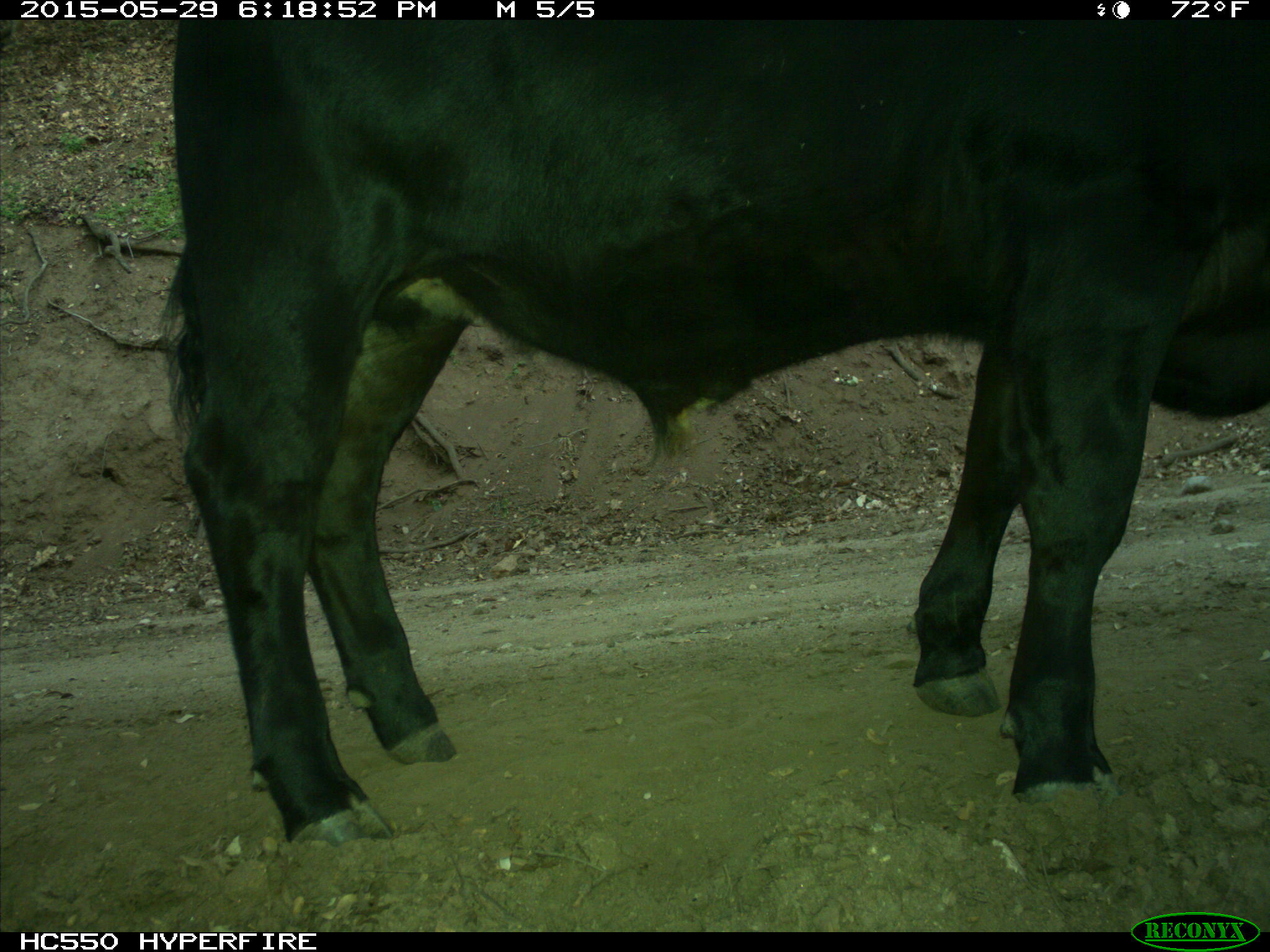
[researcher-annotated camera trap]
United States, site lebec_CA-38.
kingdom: Animalia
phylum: Chordata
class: Mammalia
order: Artiodactyla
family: Bovidae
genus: Bos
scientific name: Bos taurus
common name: domestic cow